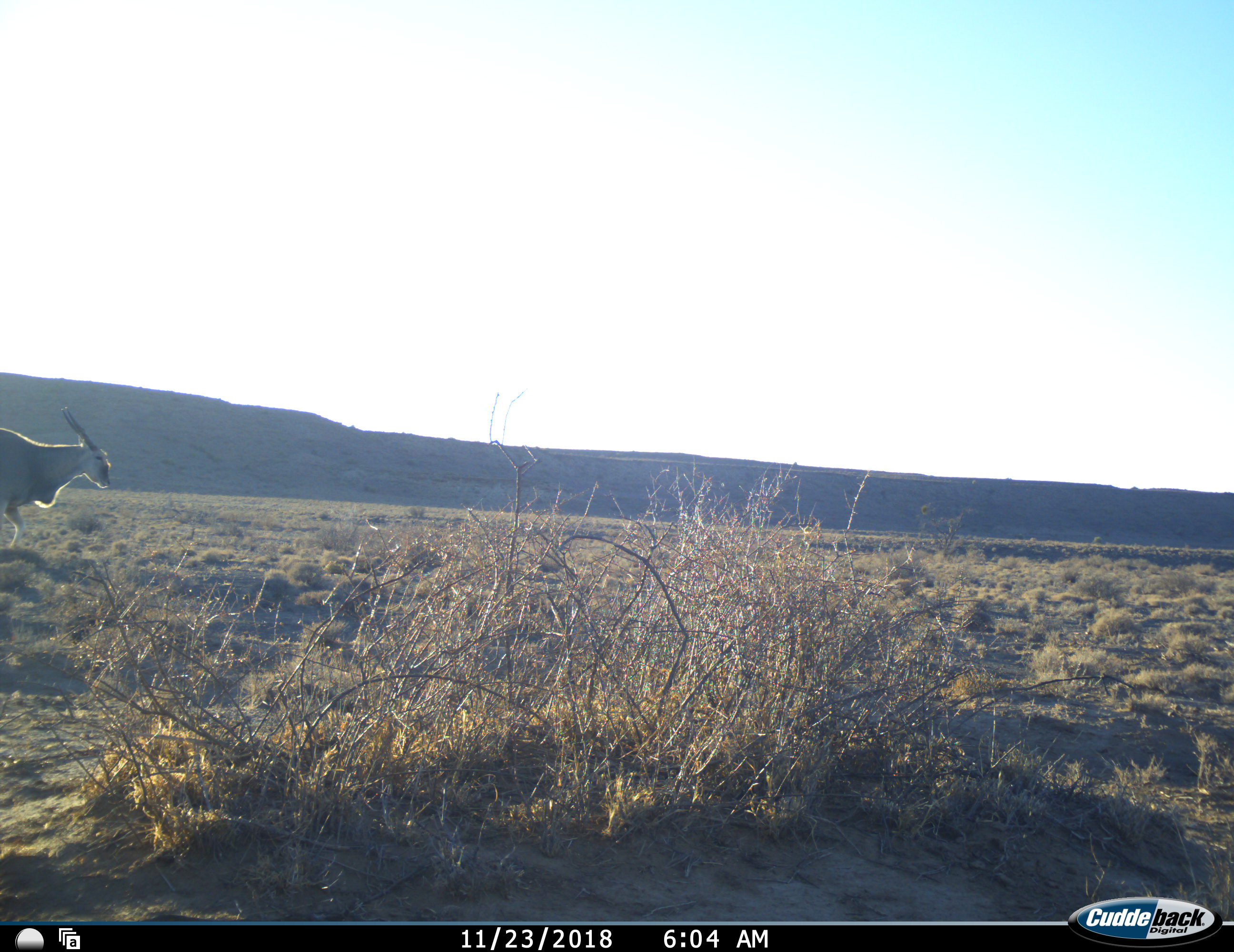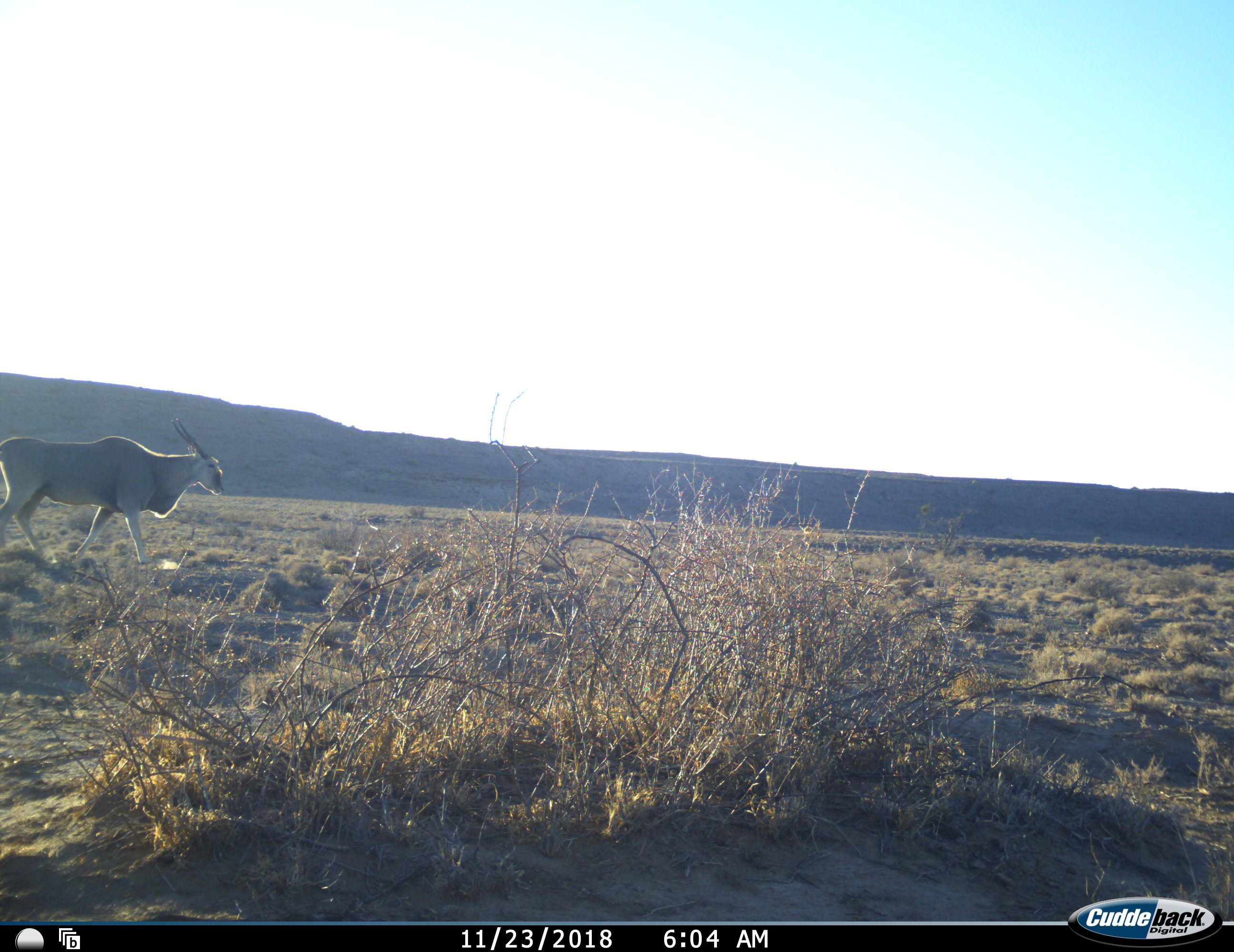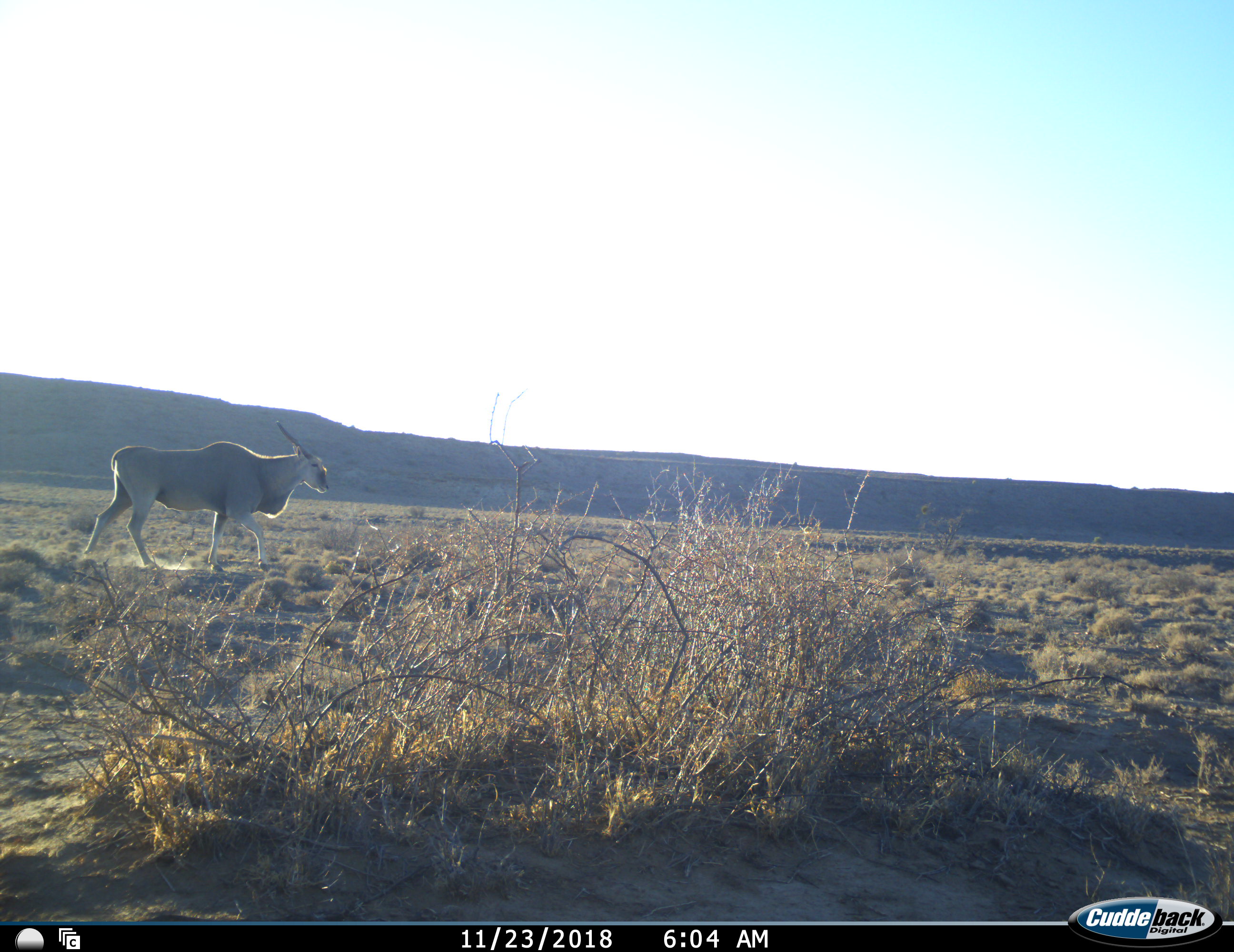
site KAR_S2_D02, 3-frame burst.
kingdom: Animalia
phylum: Chordata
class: Mammalia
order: Artiodactyla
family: Bovidae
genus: Tragelaphus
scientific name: Tragelaphus oryx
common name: eland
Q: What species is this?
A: Eland (Tragelaphus oryx).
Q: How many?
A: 1.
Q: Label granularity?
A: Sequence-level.